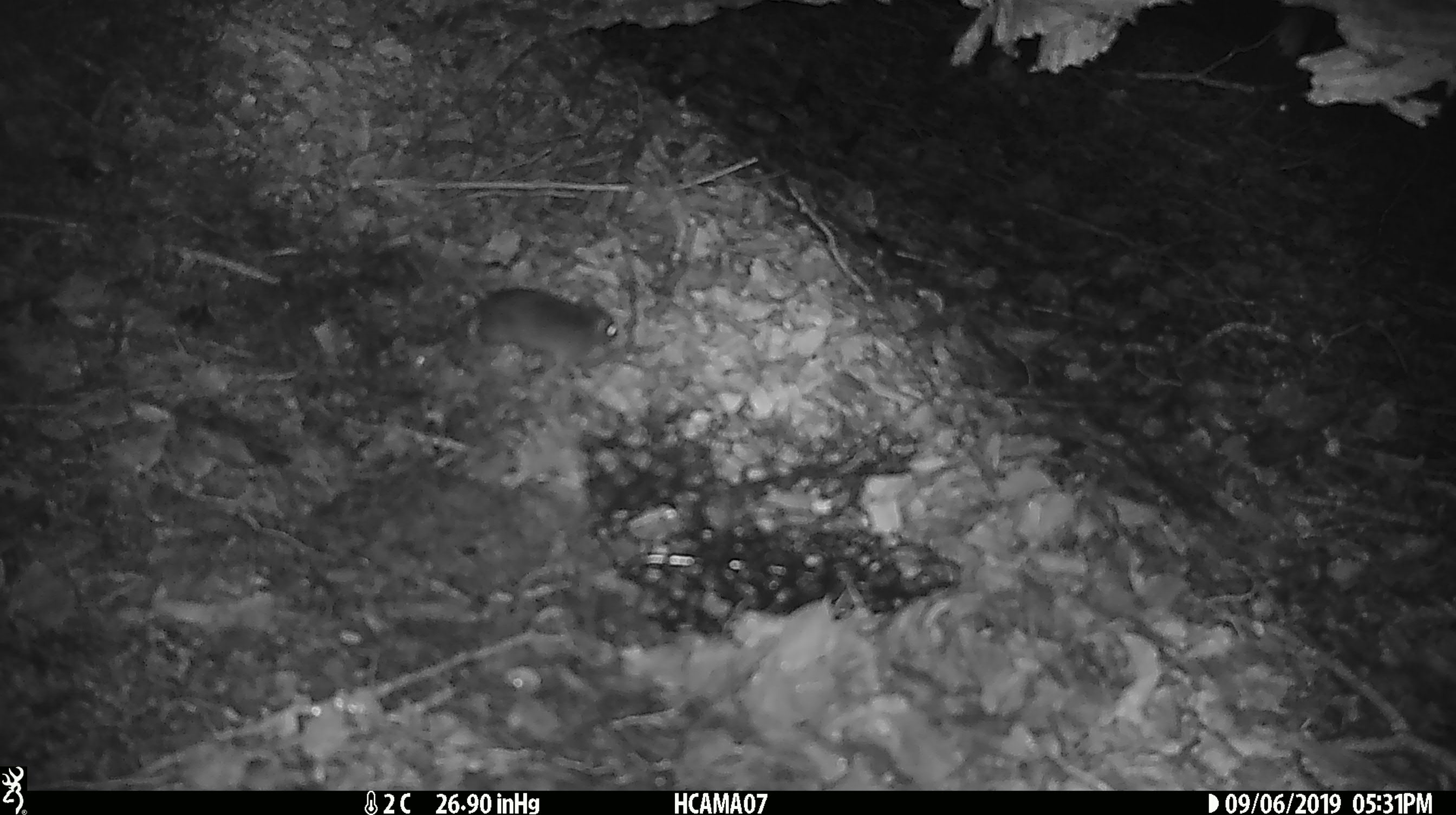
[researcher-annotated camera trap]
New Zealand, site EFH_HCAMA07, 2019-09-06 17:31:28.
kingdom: Animalia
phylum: Chordata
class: Mammalia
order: Rodentia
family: Muridae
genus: Mus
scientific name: Mus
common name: mouse